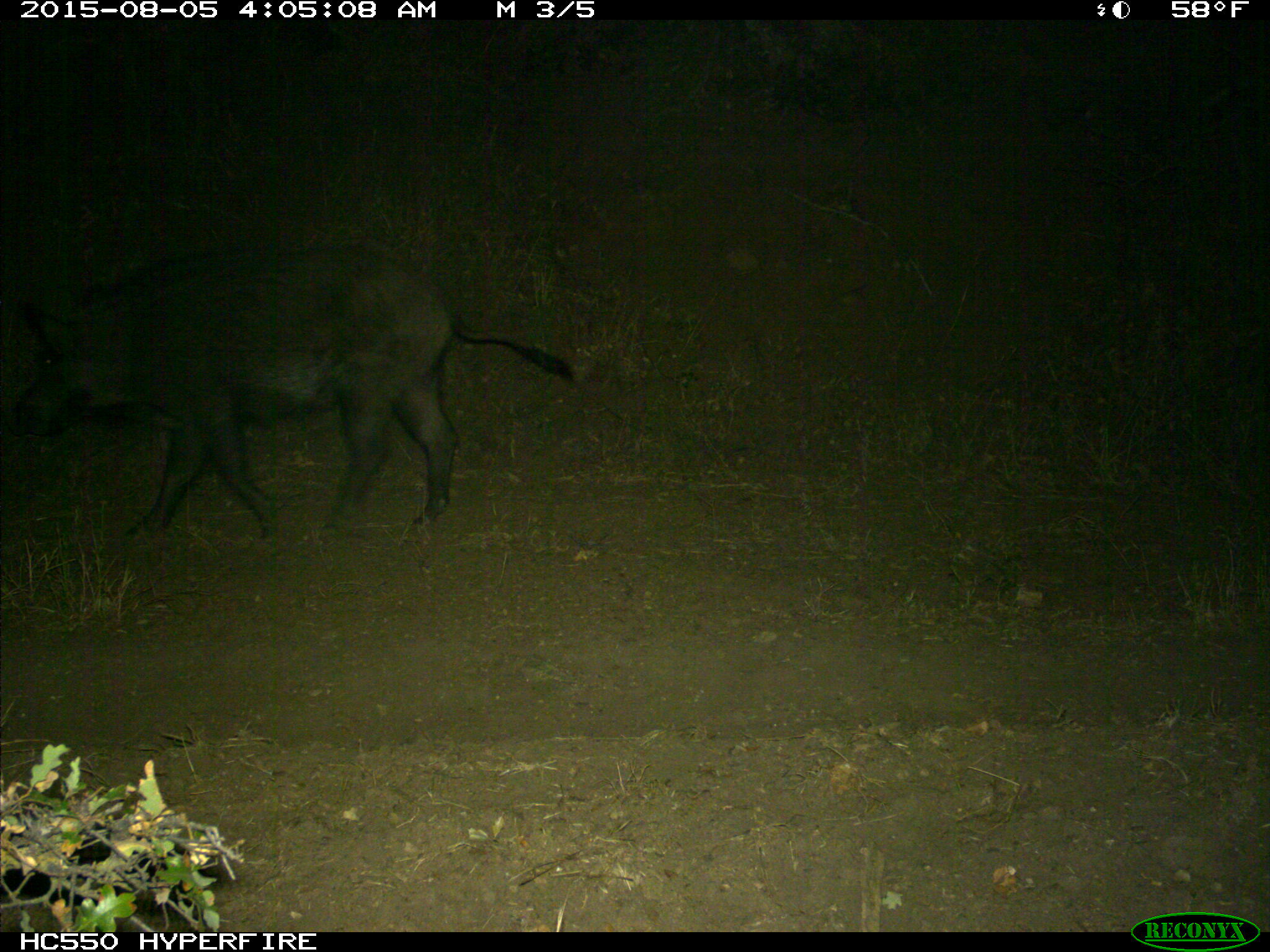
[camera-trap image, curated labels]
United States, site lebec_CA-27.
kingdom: Animalia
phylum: Chordata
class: Mammalia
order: Artiodactyla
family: Suidae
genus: Sus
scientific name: Sus scrofa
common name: wild boar